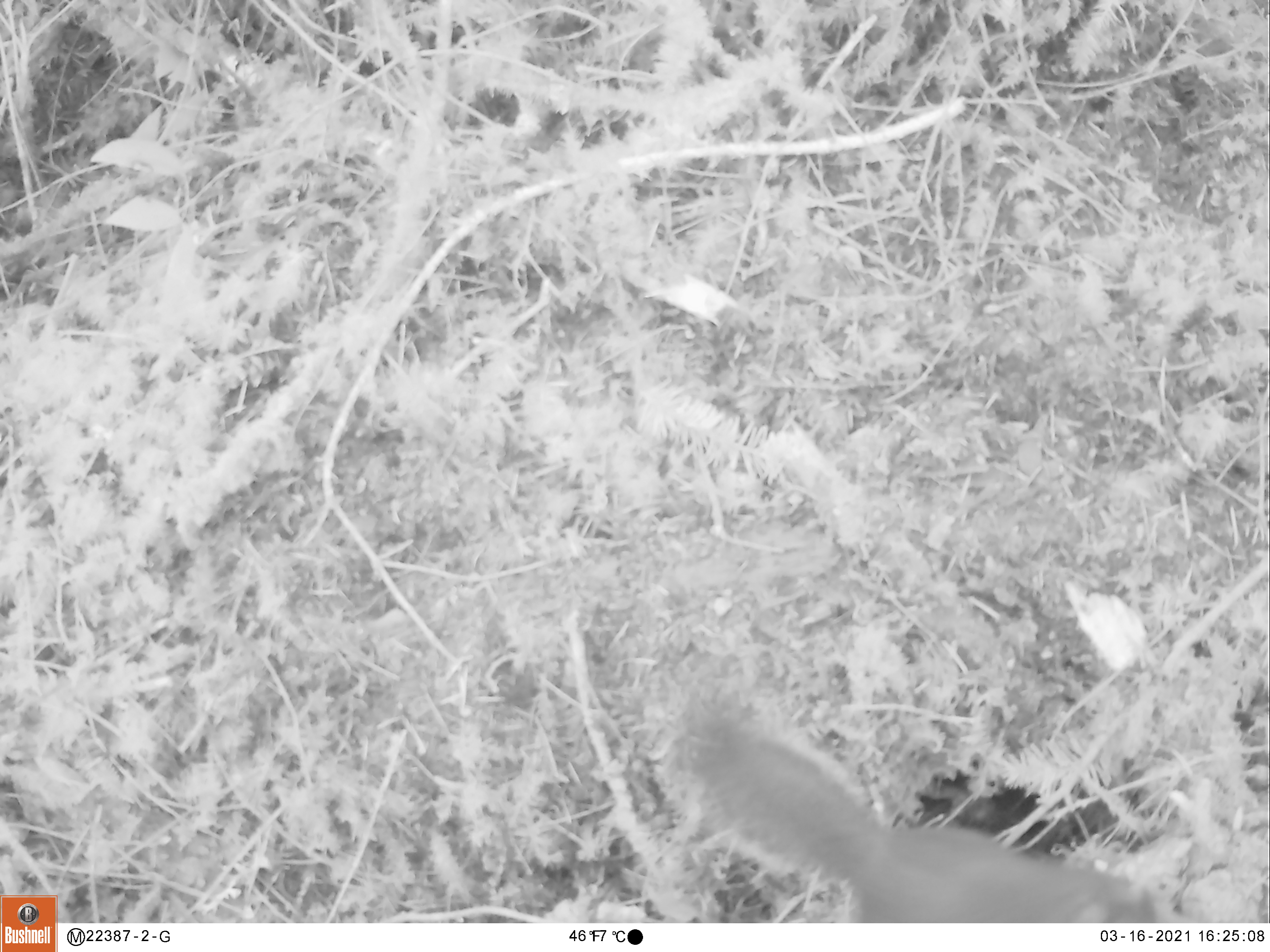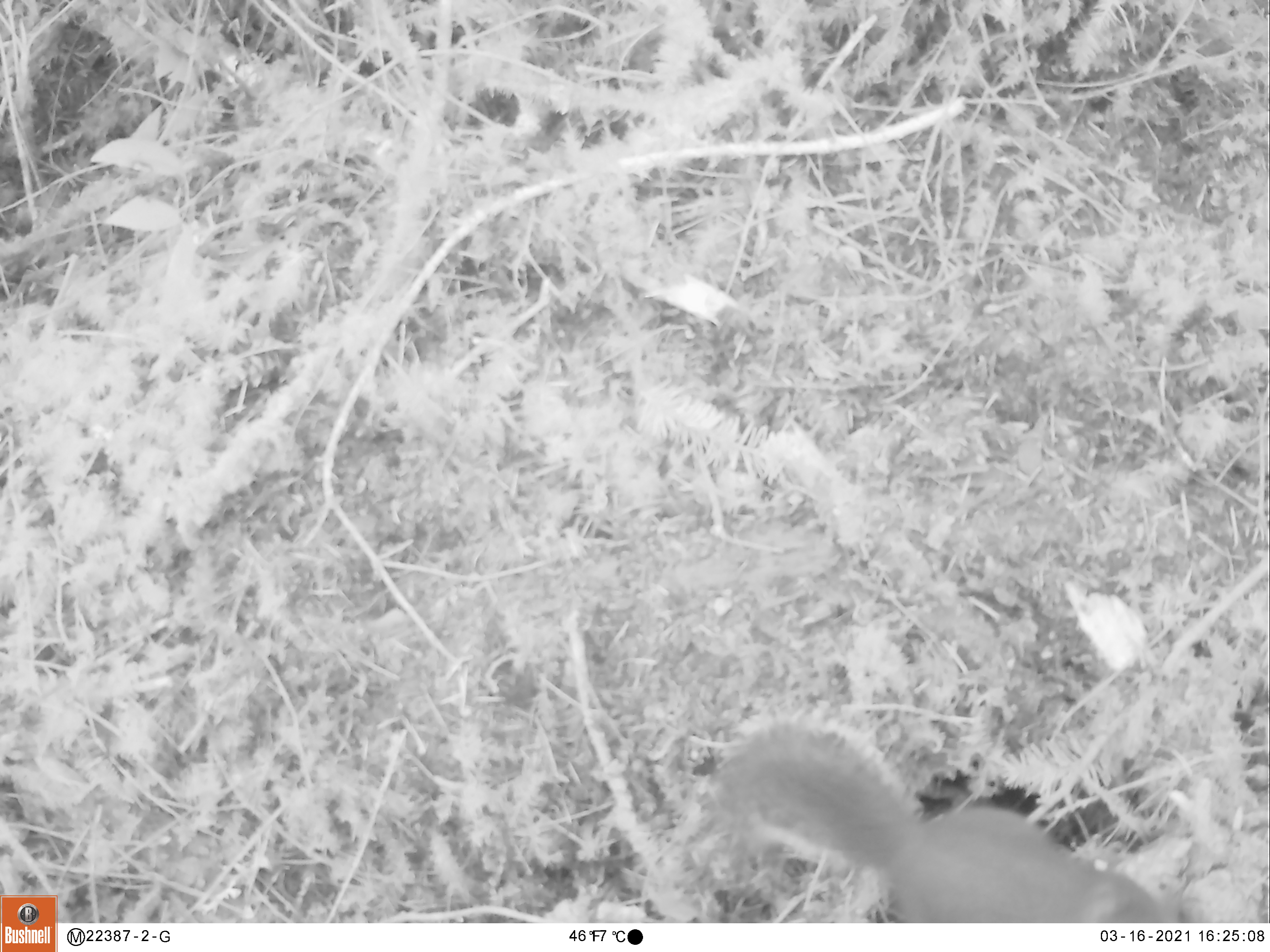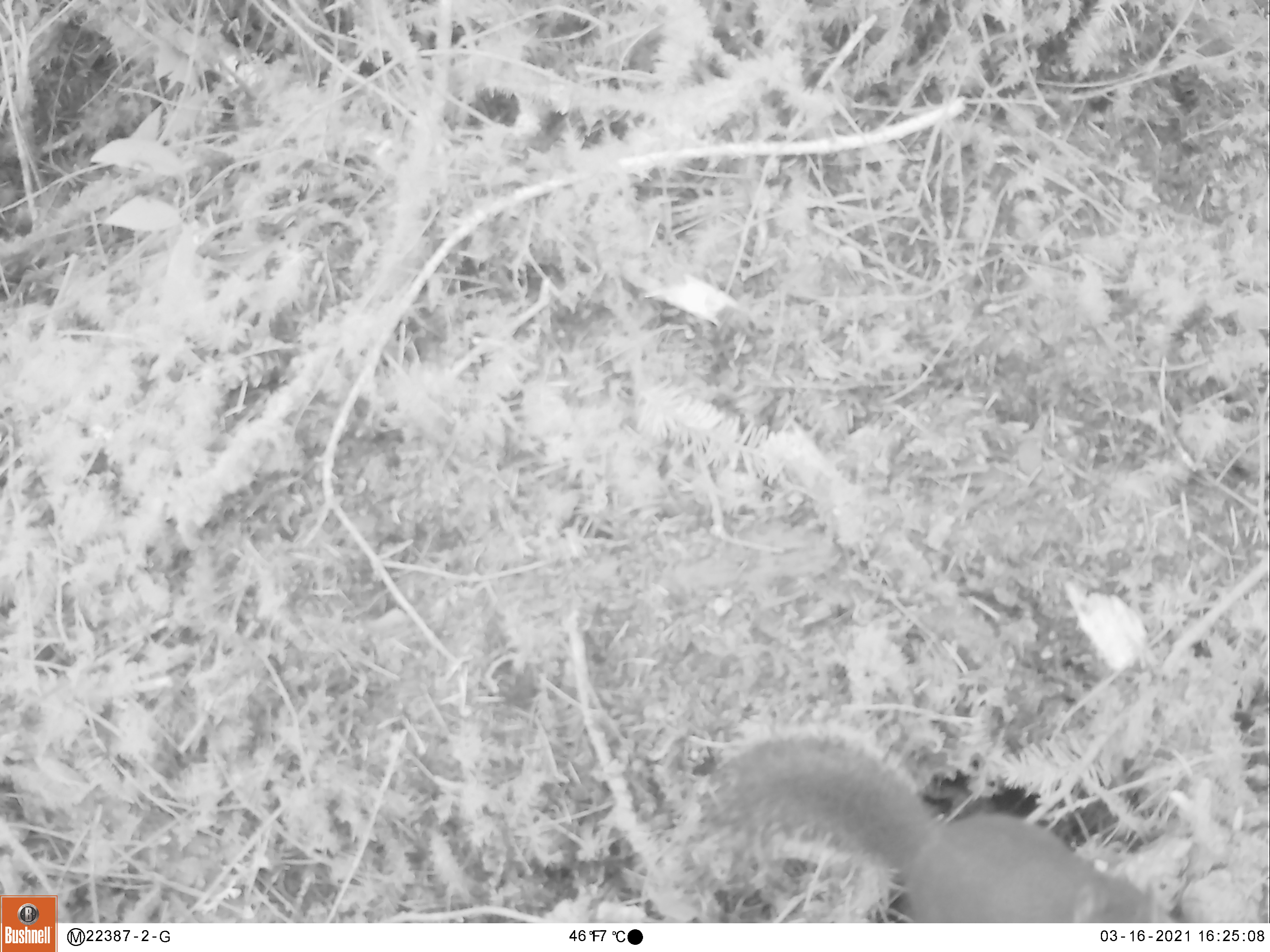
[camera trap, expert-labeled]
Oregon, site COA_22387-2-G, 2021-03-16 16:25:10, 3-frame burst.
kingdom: Animalia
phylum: Chordata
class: Mammalia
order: Rodentia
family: Sciuridae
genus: Tamiasciurus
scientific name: Tamiasciurus douglasii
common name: douglas squirrel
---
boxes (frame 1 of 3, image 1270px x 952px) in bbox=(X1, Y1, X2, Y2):
douglas squirrel: bbox=(666, 711, 1170, 920)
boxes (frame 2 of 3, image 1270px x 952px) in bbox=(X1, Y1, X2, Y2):
douglas squirrel: bbox=(718, 717, 1182, 920)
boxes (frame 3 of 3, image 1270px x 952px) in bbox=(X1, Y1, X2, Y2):
douglas squirrel: bbox=(693, 715, 1187, 923)